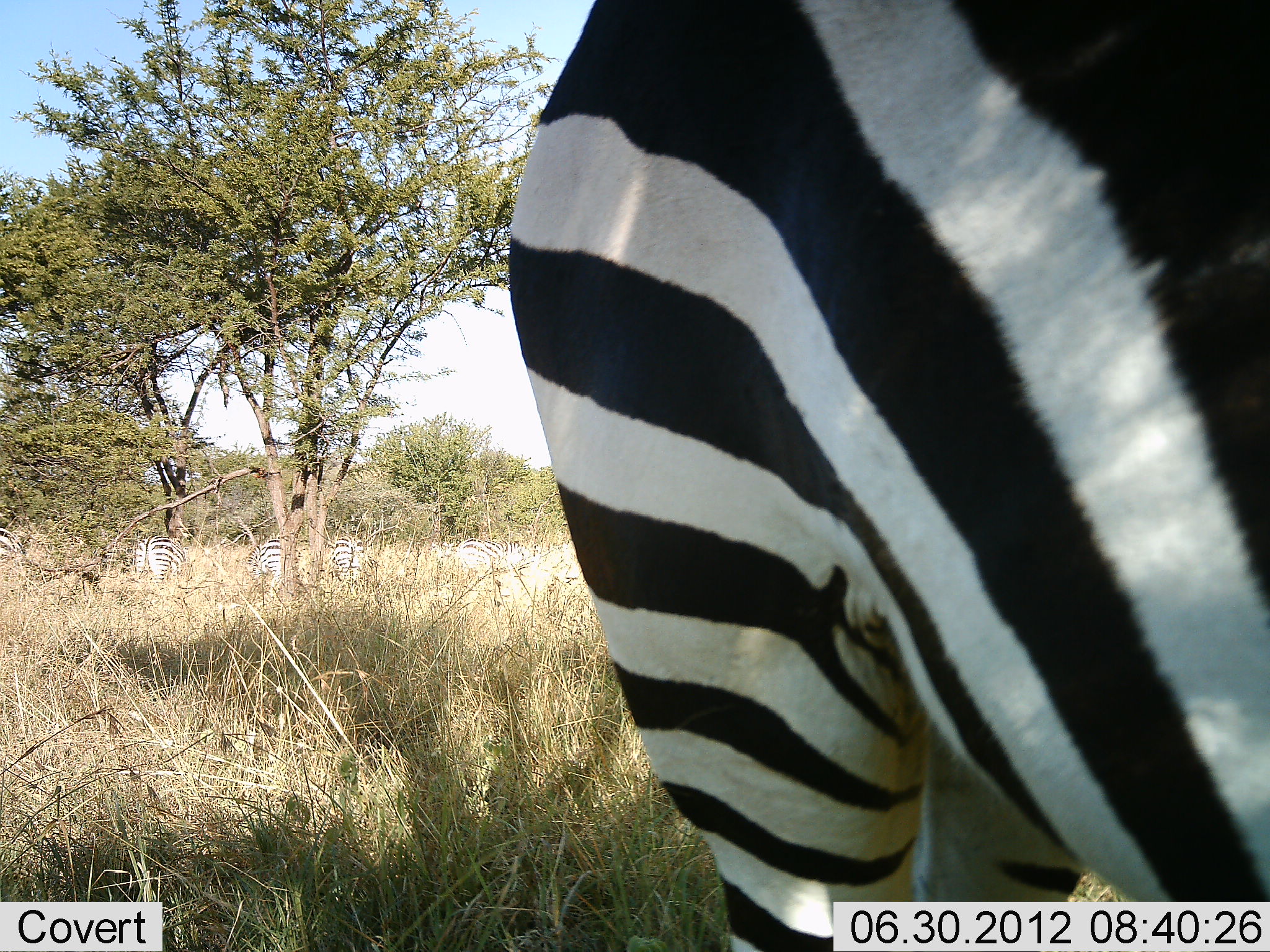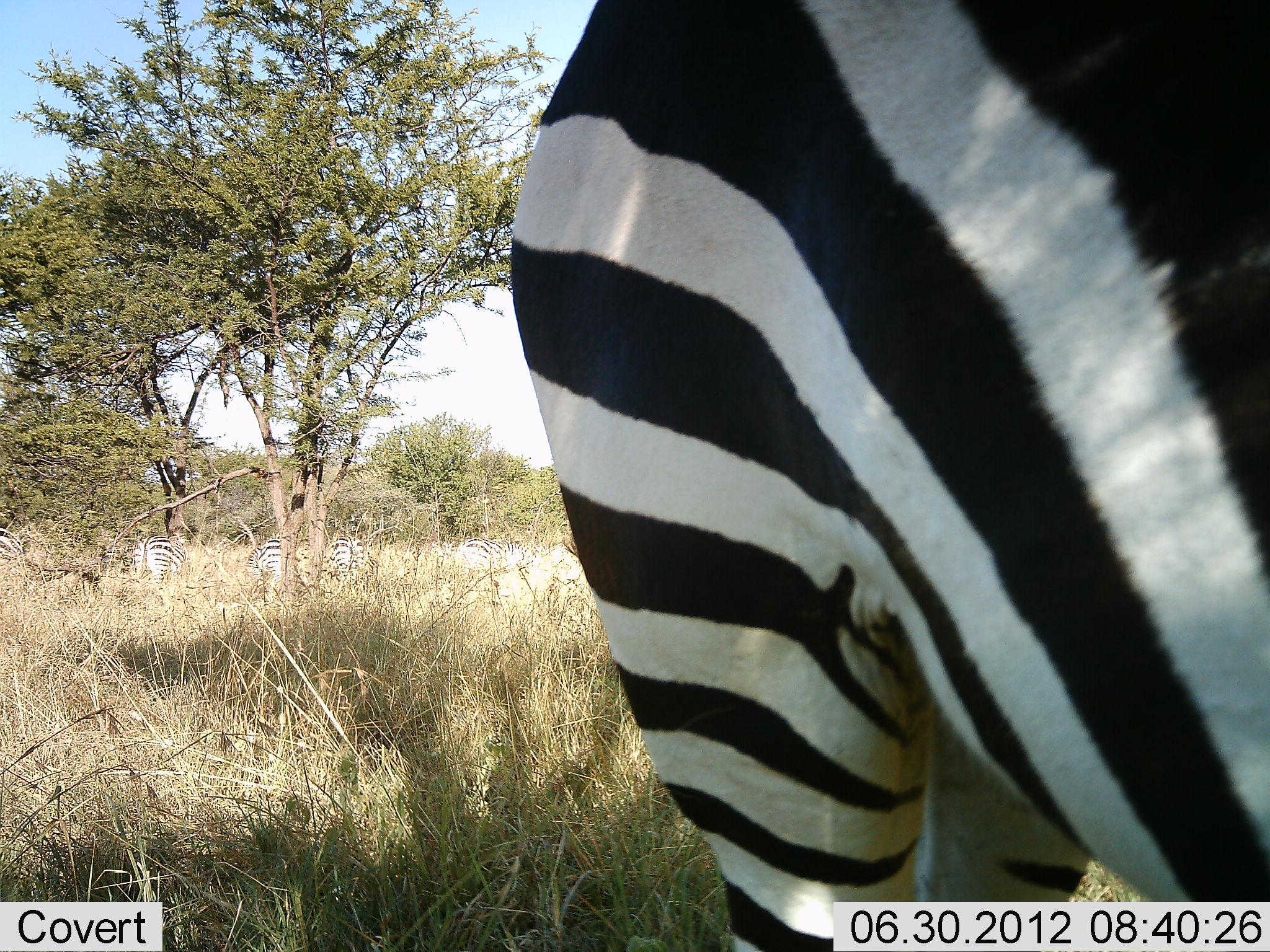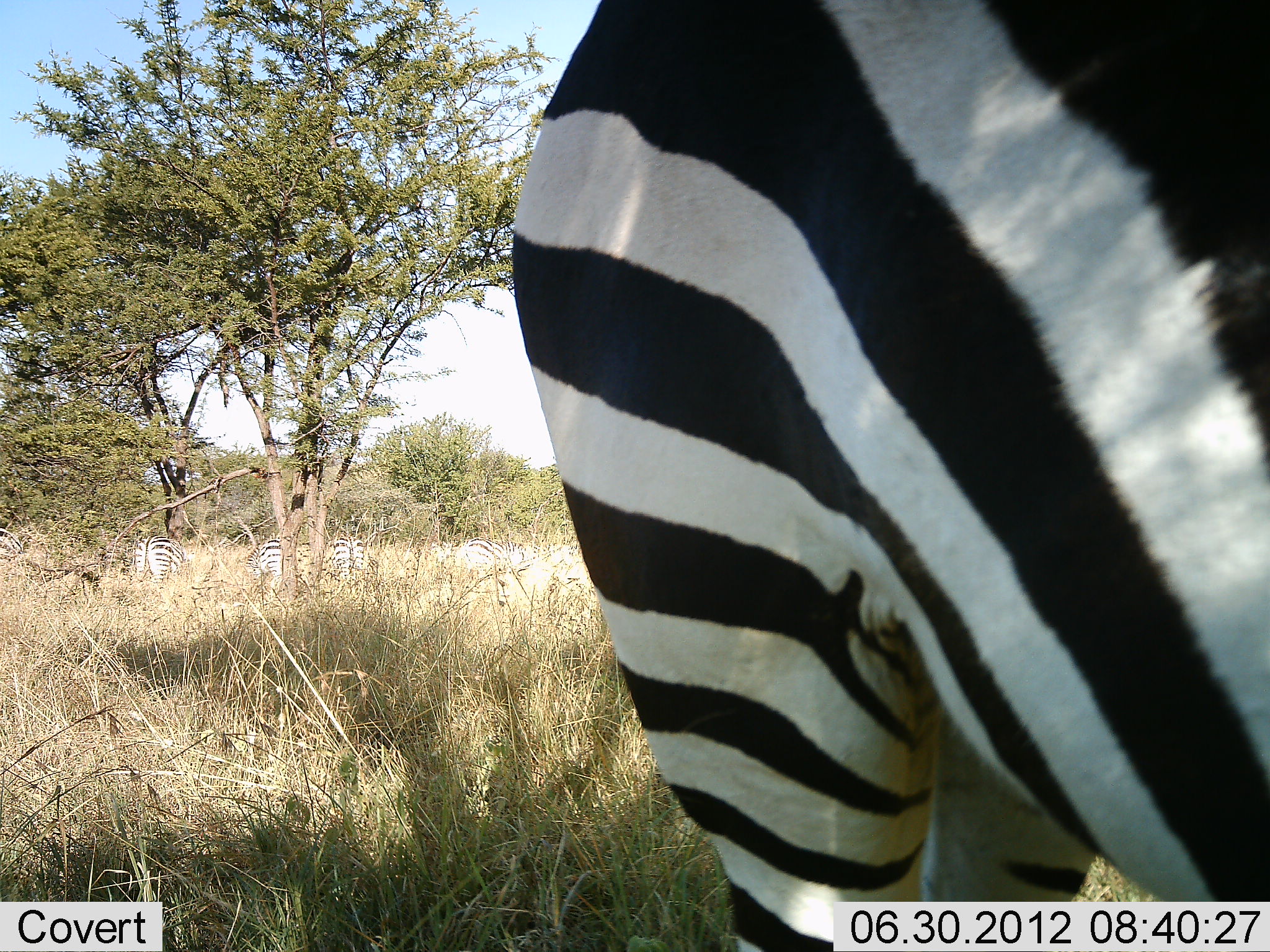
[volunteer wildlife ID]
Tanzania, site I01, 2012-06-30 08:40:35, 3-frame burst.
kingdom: Animalia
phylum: Chordata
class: Mammalia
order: Perissodactyla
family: Equidae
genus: Equus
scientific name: Equus quagga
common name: plains zebra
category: zebra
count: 6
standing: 60%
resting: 0%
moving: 10%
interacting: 0%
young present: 0%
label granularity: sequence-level